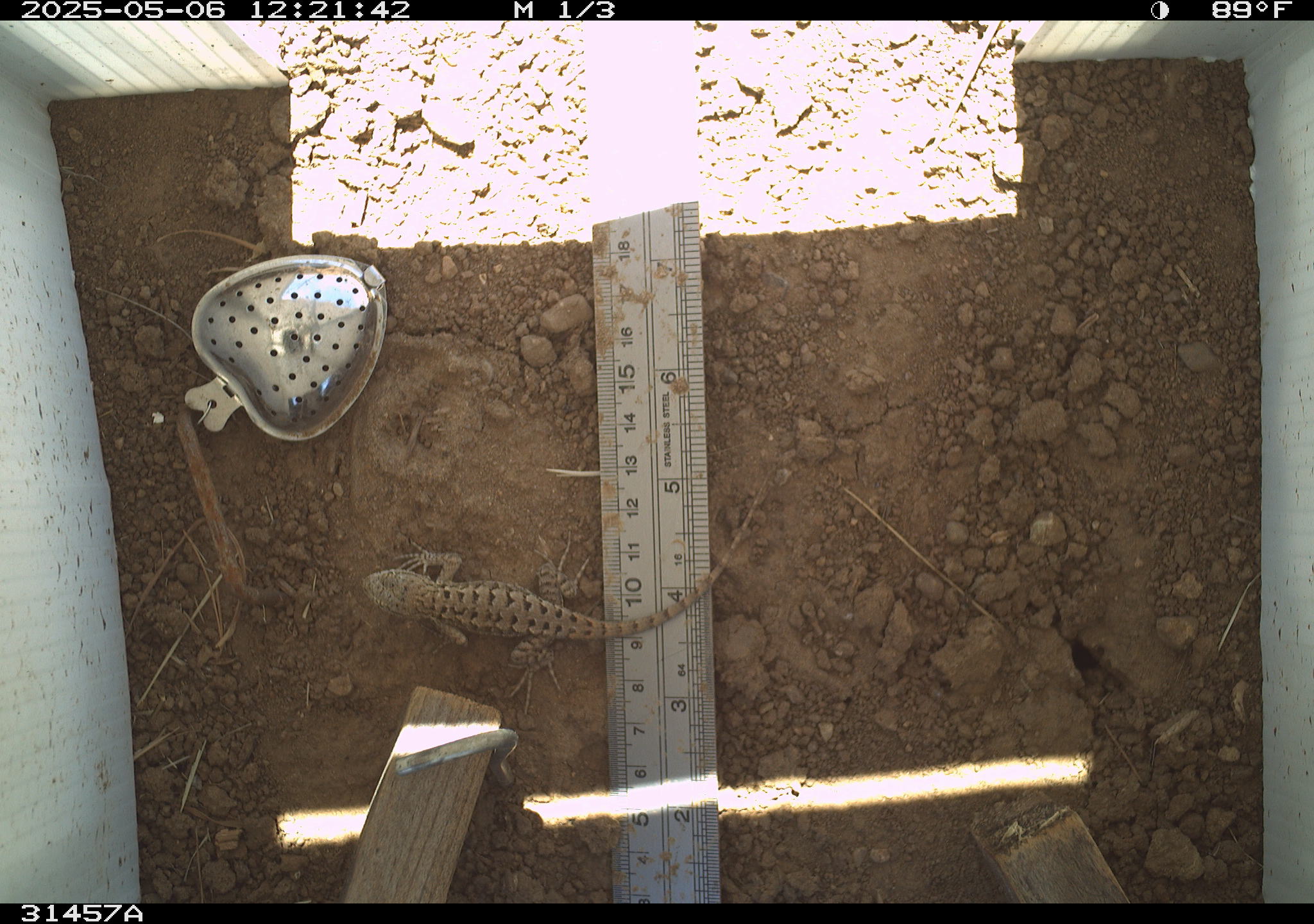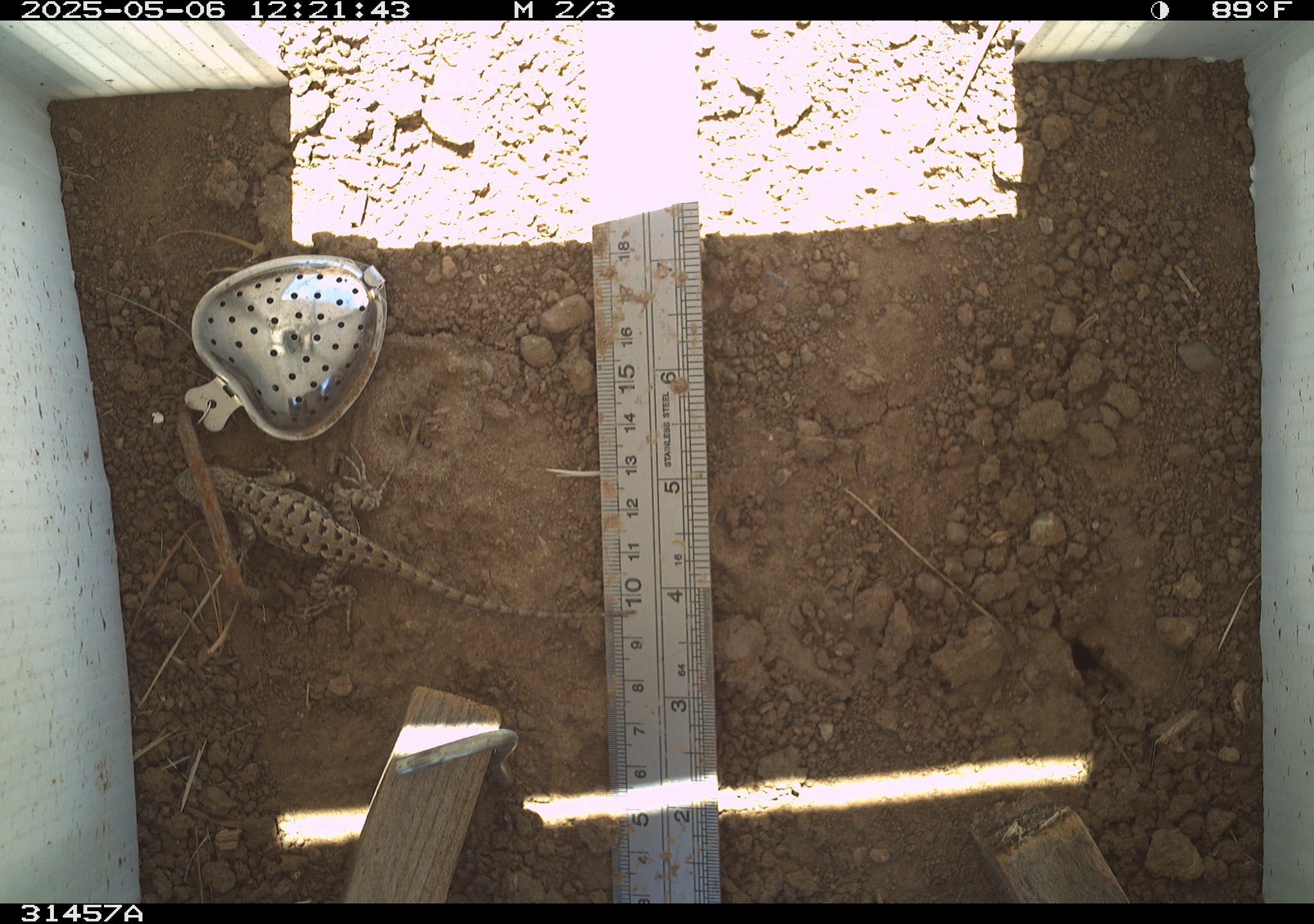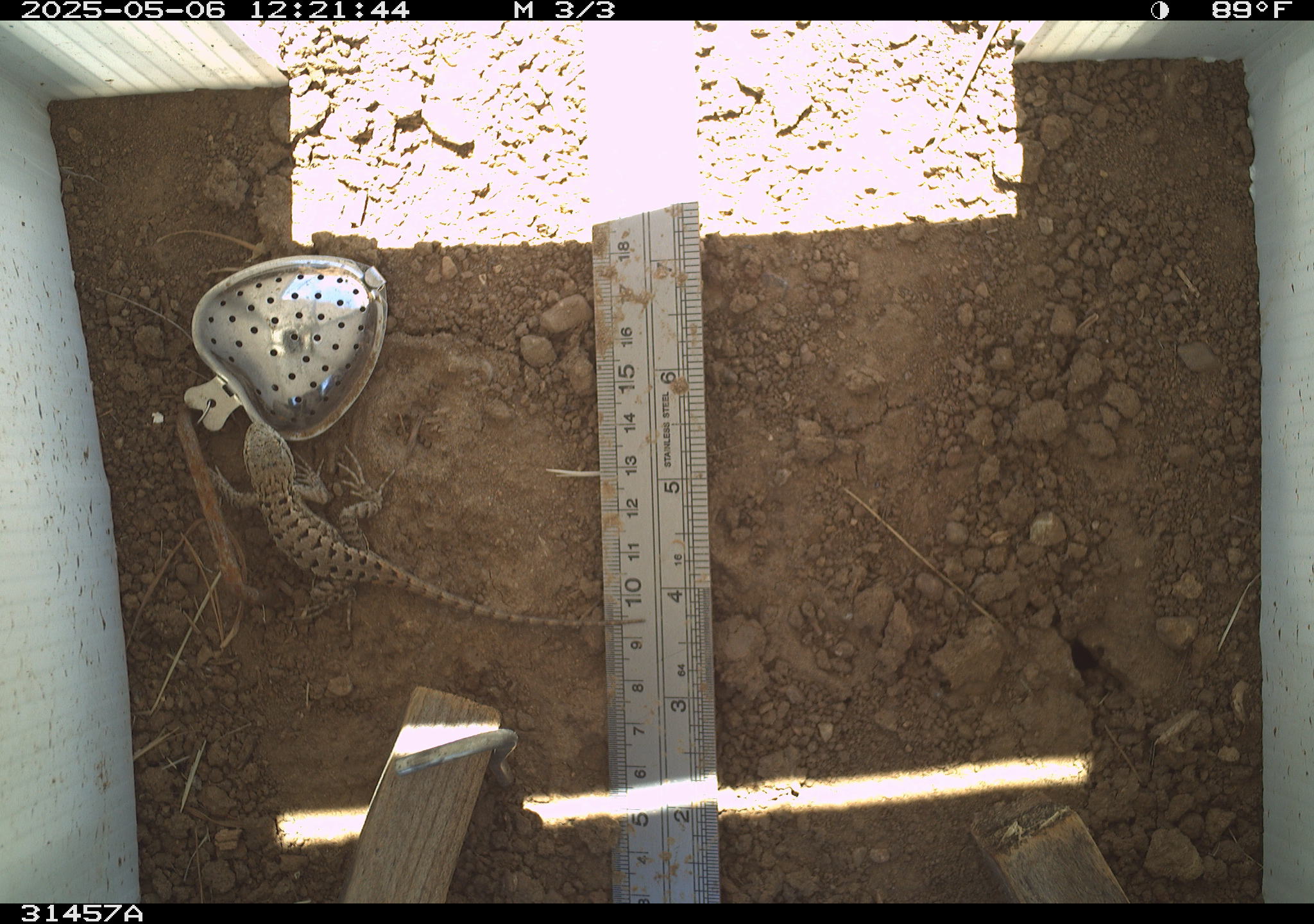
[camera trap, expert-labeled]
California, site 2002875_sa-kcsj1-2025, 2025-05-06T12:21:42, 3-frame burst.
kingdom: Animalia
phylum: Chordata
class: Reptilia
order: Squamata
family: Phrynosomatidae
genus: Sceloporus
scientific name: Sceloporus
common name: spiny lizards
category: sceloporus species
Sceloporus species (spiny lizards) (Sceloporus).